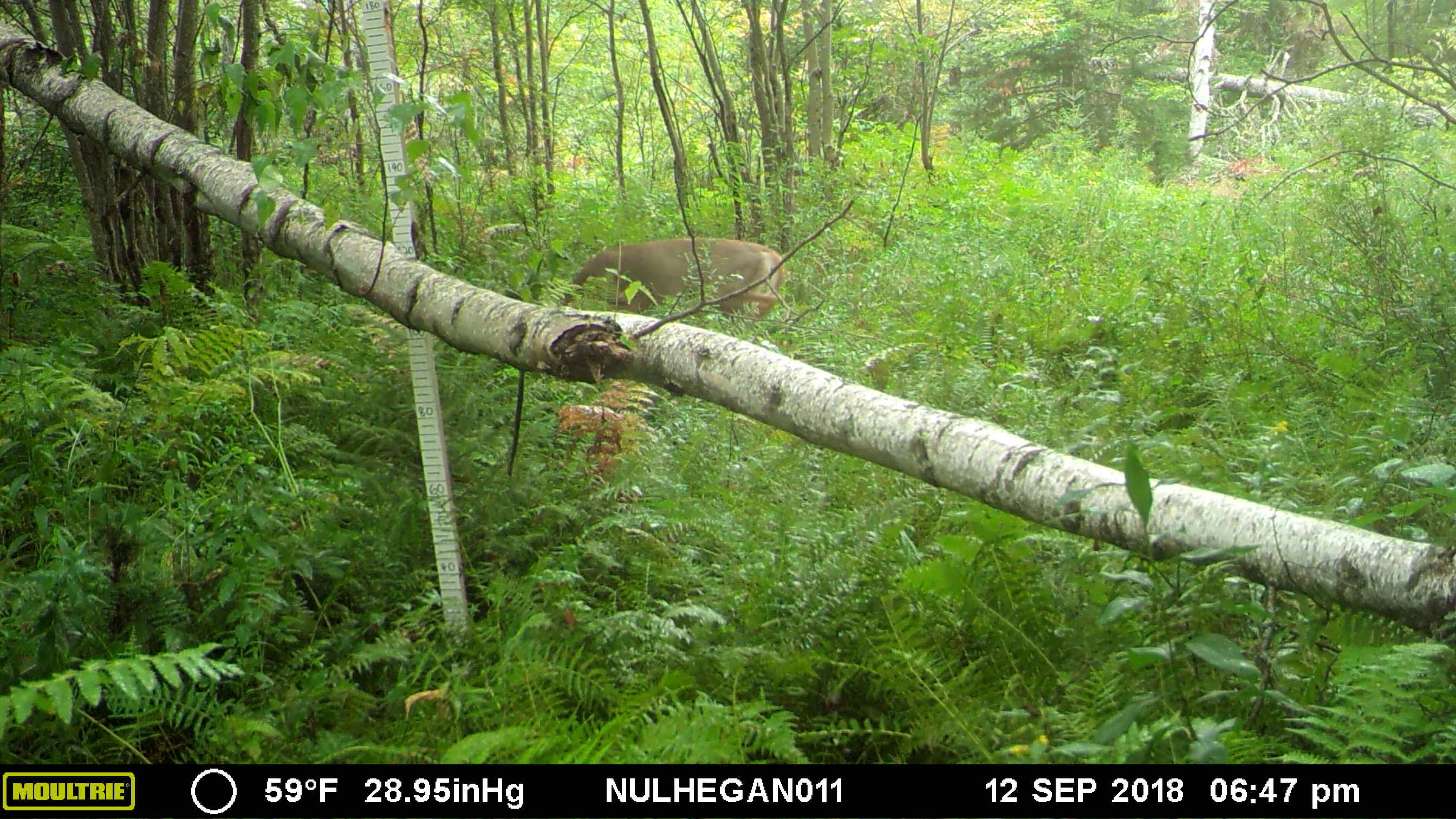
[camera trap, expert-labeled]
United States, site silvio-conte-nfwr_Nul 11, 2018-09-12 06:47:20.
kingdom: Animalia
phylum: Chordata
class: Mammalia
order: Artiodactyla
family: Cervidae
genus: Odocoileus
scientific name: Odocoileus virginianus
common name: white-tailed deer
White-tailed deer (Odocoileus virginianus).